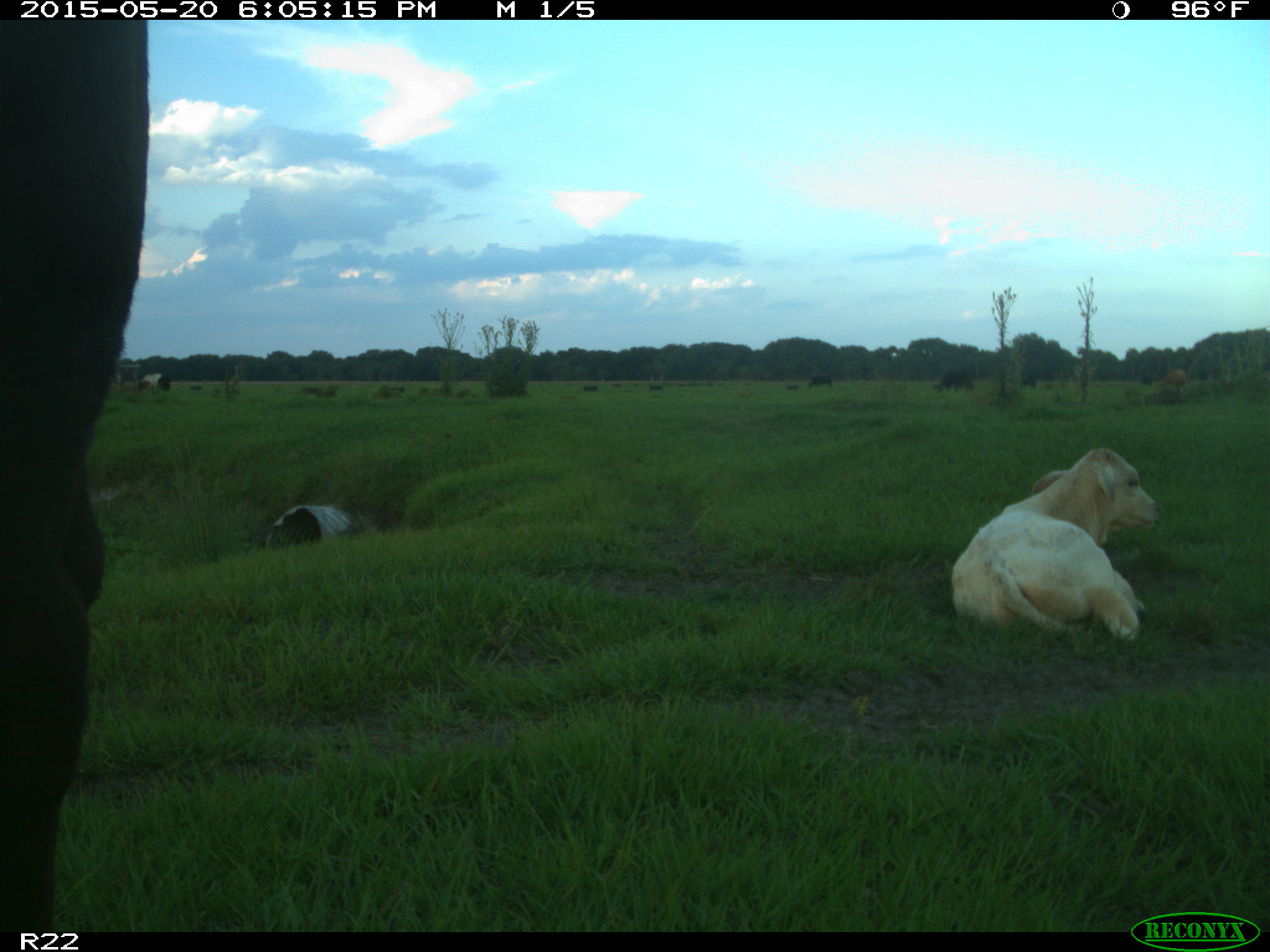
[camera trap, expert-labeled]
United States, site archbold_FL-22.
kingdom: Animalia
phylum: Chordata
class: Mammalia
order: Artiodactyla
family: Bovidae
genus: Bos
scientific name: Bos taurus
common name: domestic cow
Bos taurus (domestic cow).